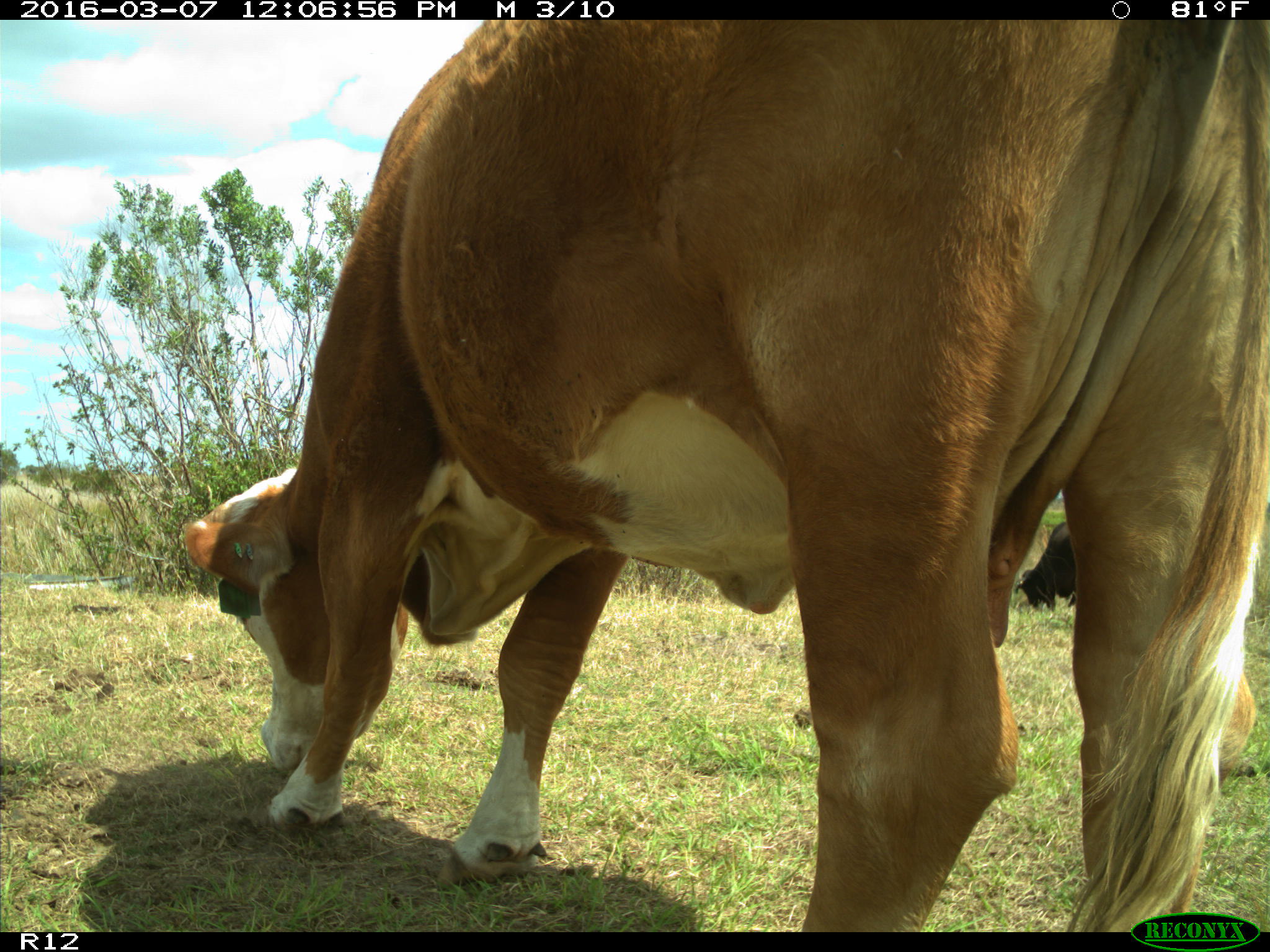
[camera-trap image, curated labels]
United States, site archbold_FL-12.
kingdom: Animalia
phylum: Chordata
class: Mammalia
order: Artiodactyla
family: Bovidae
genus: Bos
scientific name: Bos taurus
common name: domestic cow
Bos taurus (domestic cow).